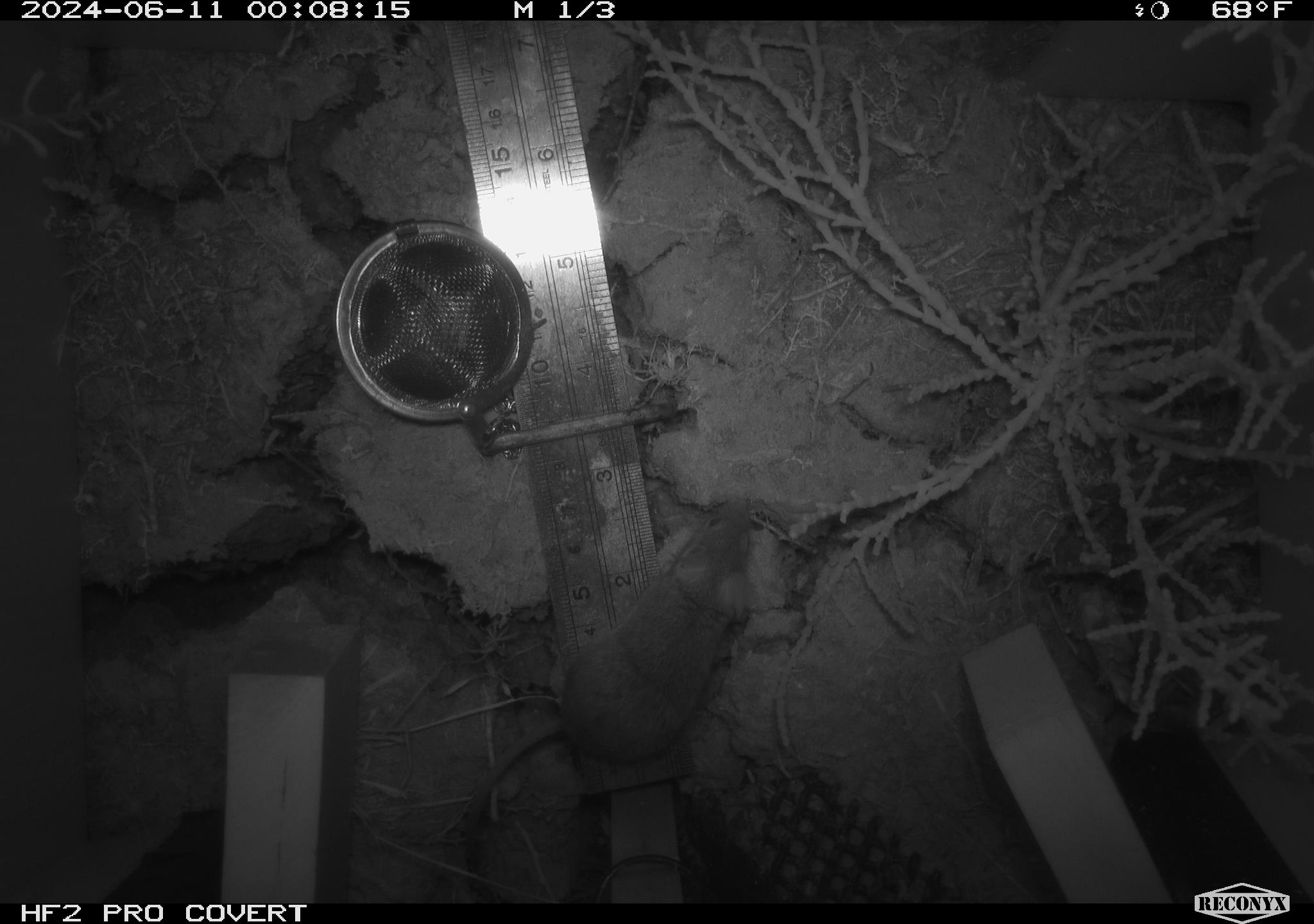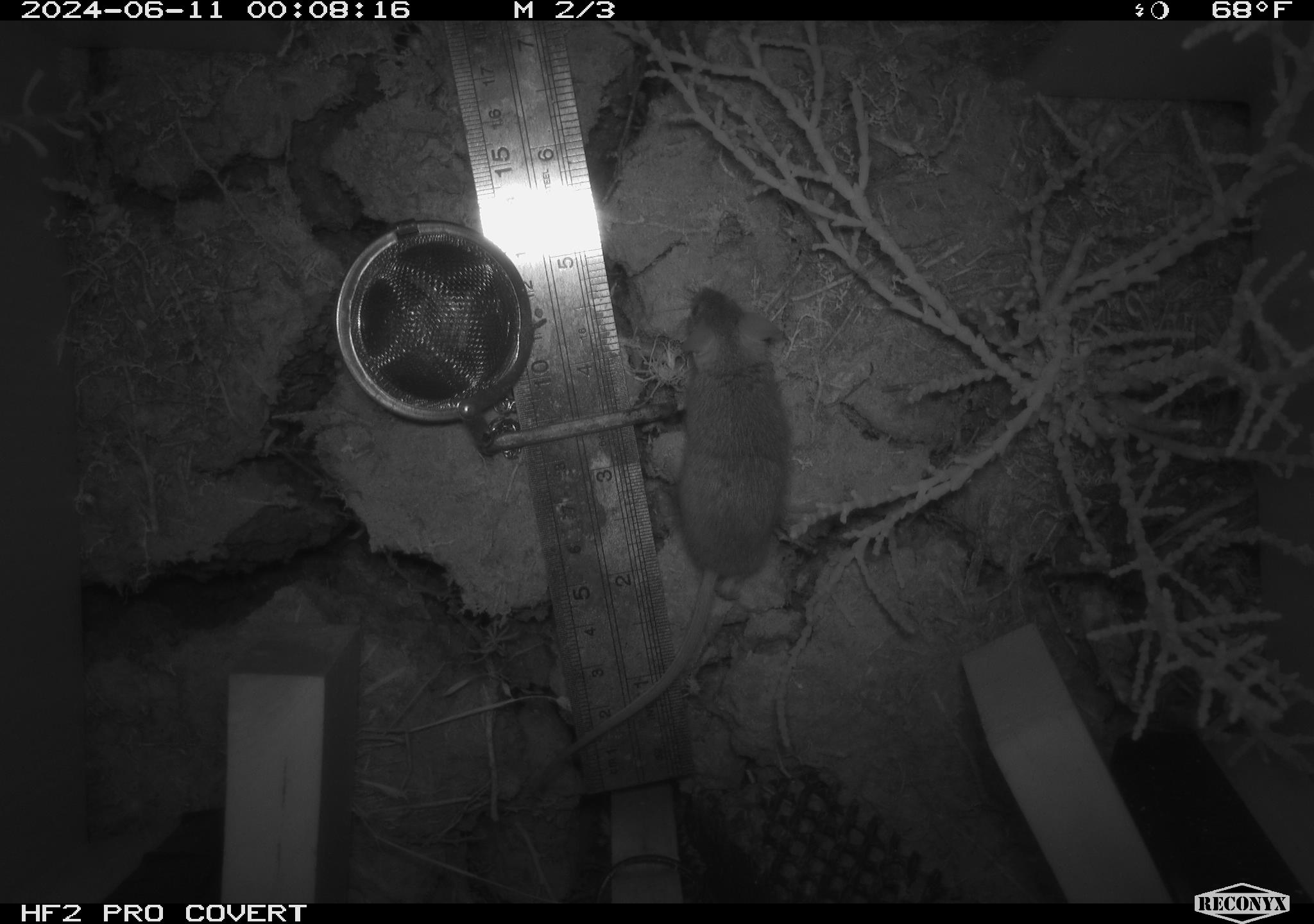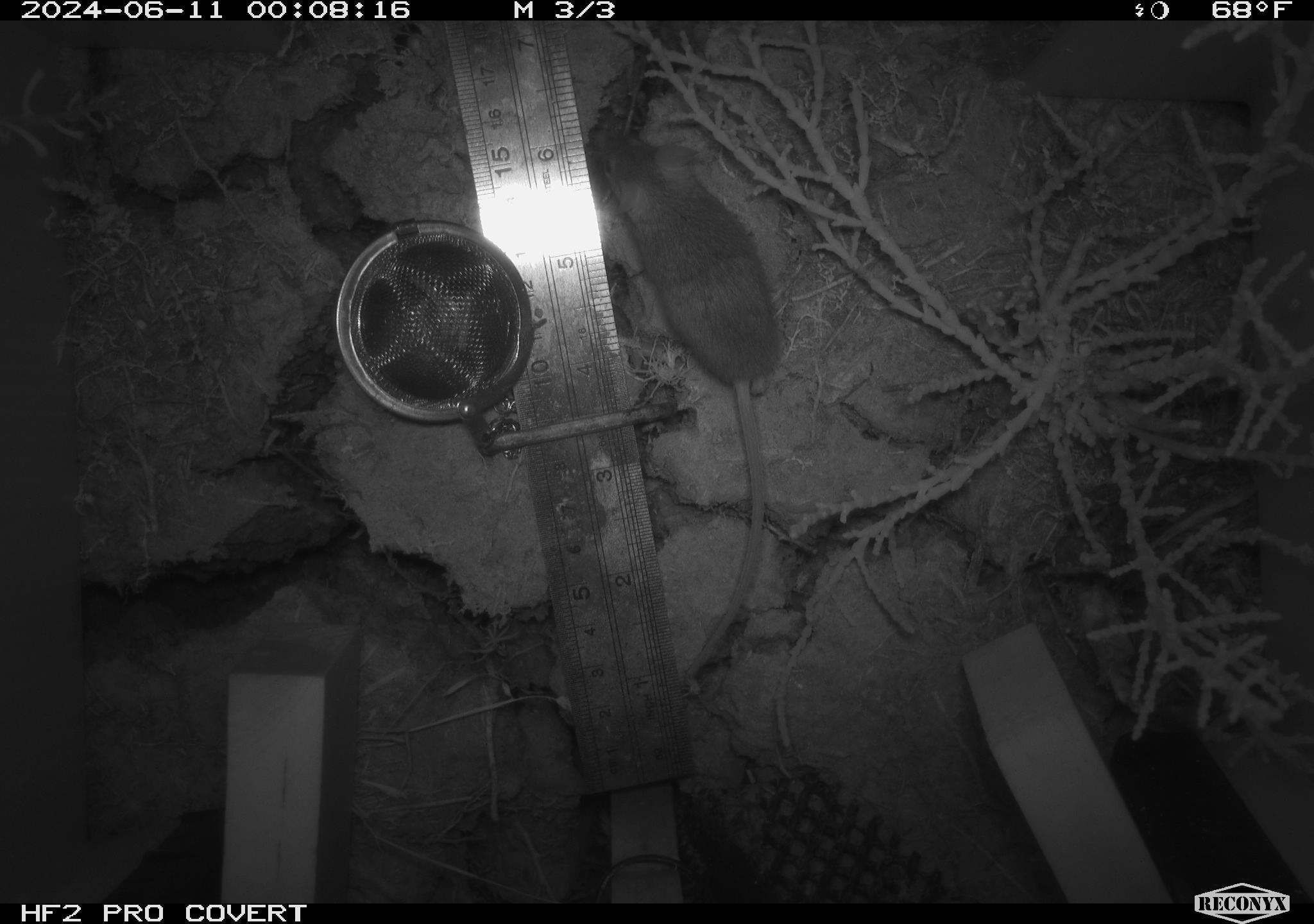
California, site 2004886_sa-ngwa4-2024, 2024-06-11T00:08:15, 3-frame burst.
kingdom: Animalia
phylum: Chordata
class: Mammalia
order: Rodentia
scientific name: Rodentia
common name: mouse species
Mouse species (Rodentia).